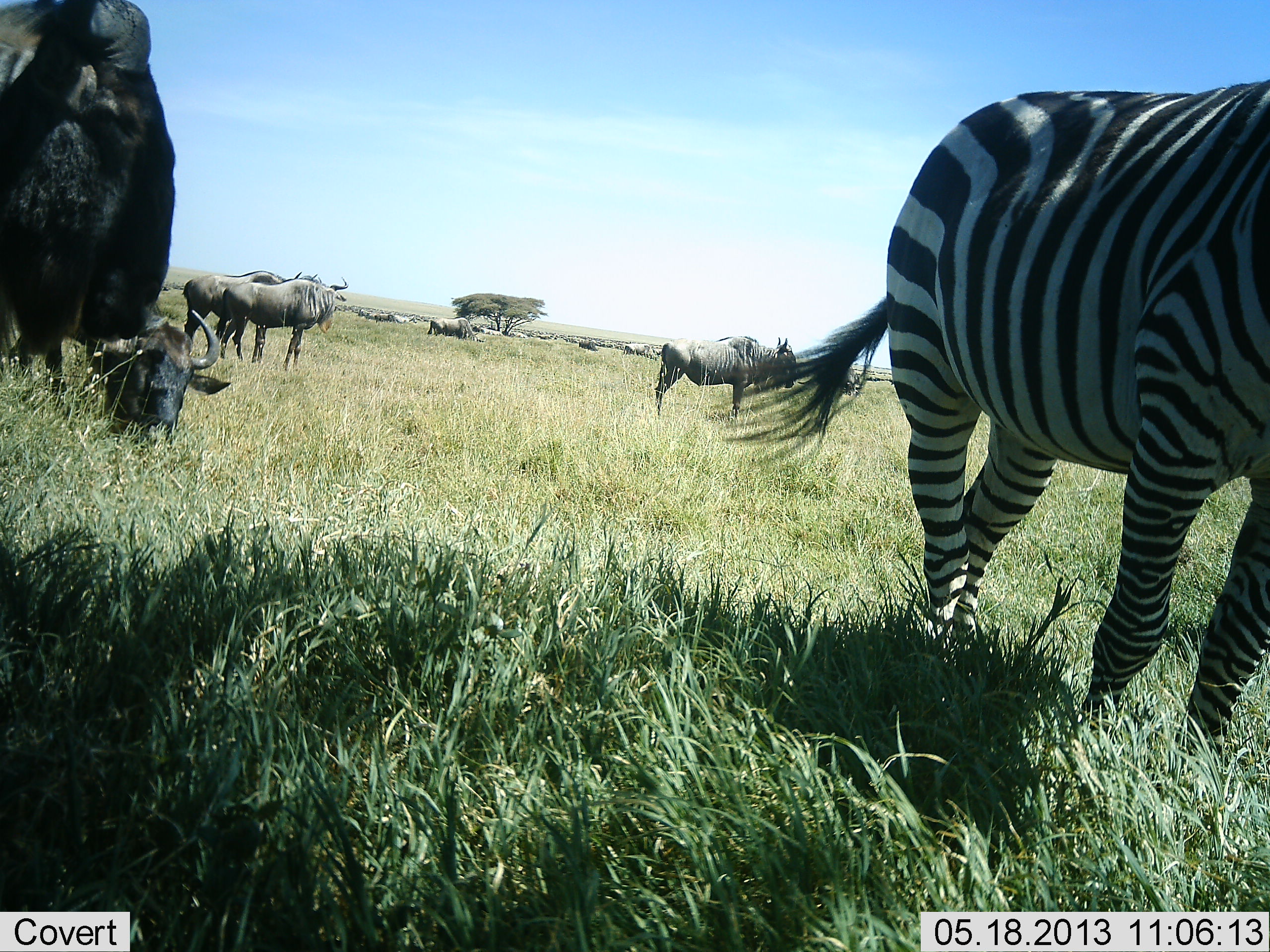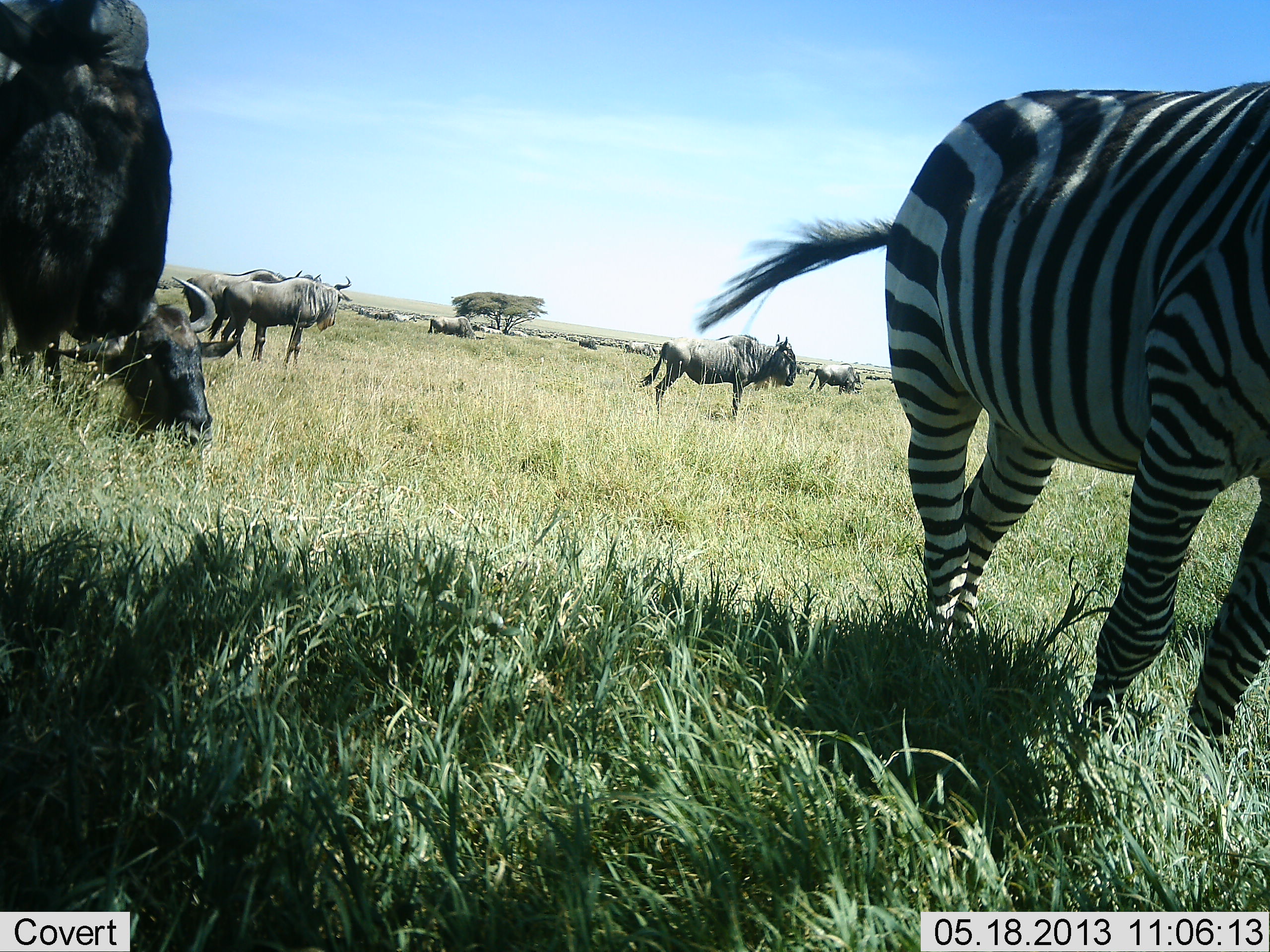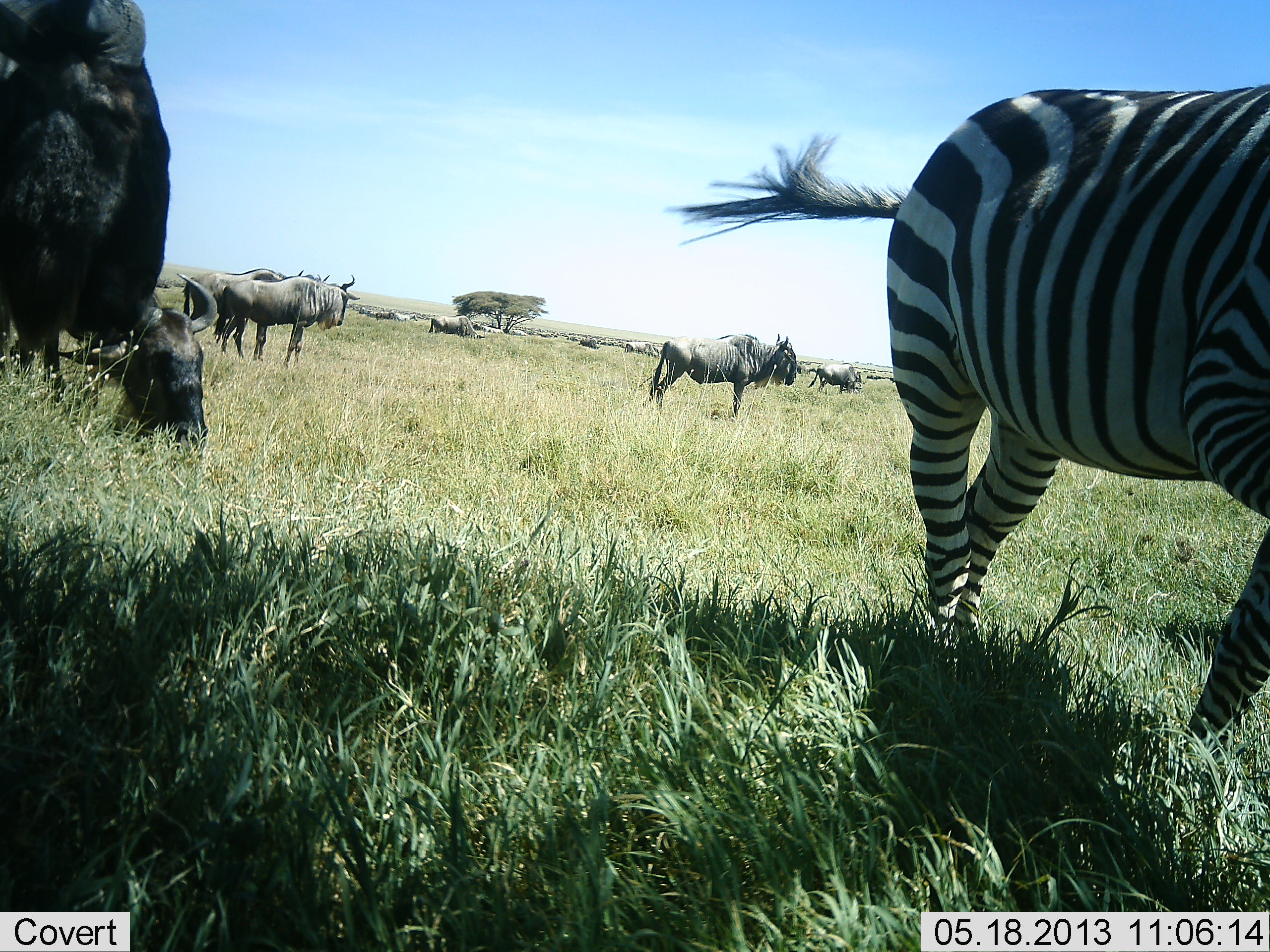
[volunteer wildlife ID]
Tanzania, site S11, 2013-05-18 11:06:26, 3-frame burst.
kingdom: Animalia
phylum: Chordata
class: Mammalia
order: Artiodactyla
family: Bovidae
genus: Connochaetes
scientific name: Connochaetes taurinus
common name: blue wildebeest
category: wildebeest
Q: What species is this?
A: Wildebeest (blue wildebeest) (Connochaetes taurinus).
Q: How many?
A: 9.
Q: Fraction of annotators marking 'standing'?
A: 72%.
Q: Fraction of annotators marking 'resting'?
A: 41%.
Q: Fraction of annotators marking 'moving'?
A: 10%.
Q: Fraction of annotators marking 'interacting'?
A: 7%.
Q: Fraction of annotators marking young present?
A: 0%.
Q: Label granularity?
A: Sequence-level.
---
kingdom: Animalia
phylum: Chordata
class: Mammalia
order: Perissodactyla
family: Equidae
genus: Equus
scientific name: Equus quagga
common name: plains zebra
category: zebra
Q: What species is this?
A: Zebra (plains zebra) (Equus quagga).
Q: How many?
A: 1.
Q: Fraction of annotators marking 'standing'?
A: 81%.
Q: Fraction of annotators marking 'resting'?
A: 3%.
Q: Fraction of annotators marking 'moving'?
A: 23%.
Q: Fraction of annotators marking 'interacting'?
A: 3%.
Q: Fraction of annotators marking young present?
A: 0%.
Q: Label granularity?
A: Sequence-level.